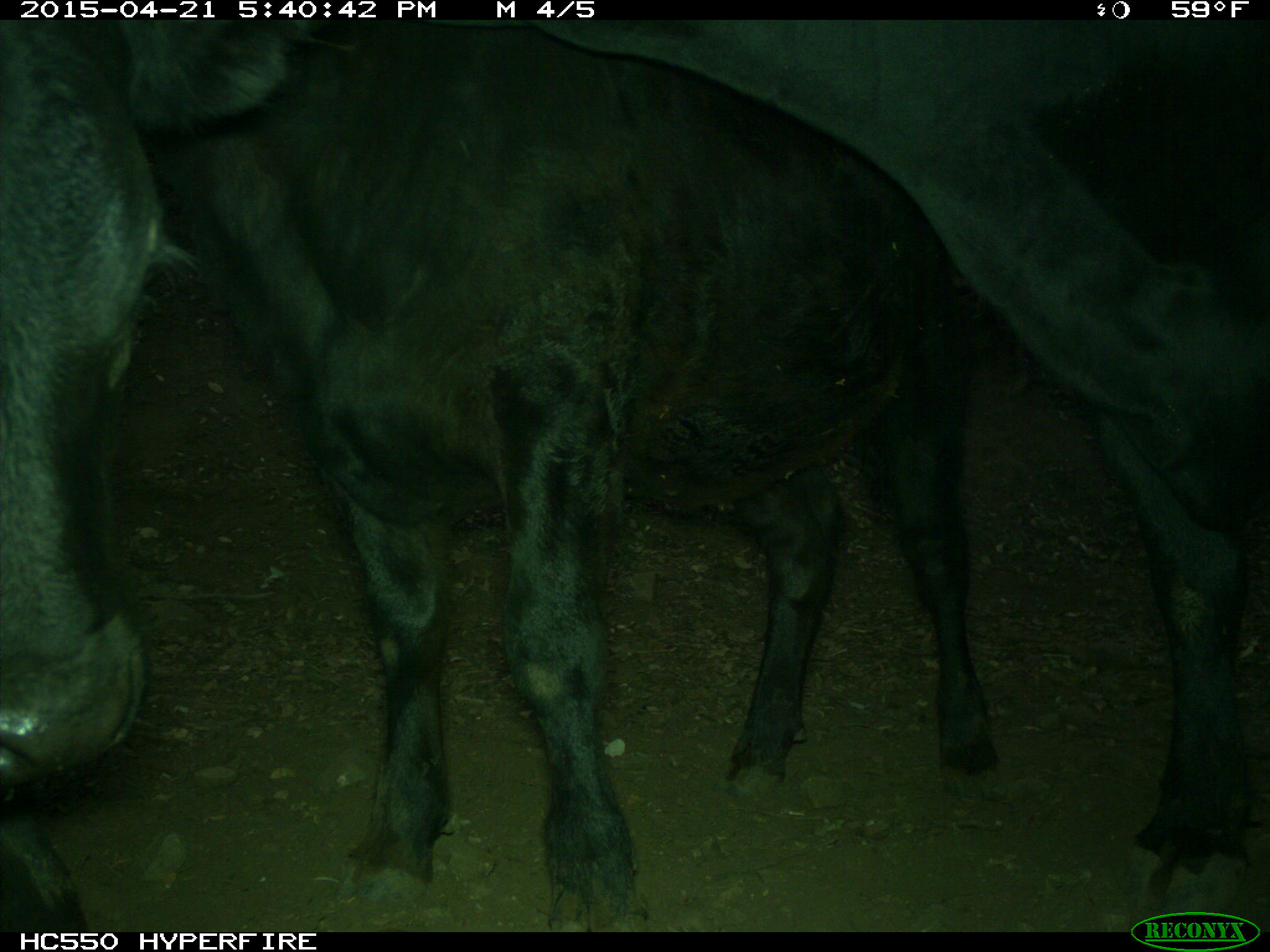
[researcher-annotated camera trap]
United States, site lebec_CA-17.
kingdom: Animalia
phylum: Chordata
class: Mammalia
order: Artiodactyla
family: Bovidae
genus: Bos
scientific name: Bos taurus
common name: domestic cow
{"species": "Bos taurus (domestic cow)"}